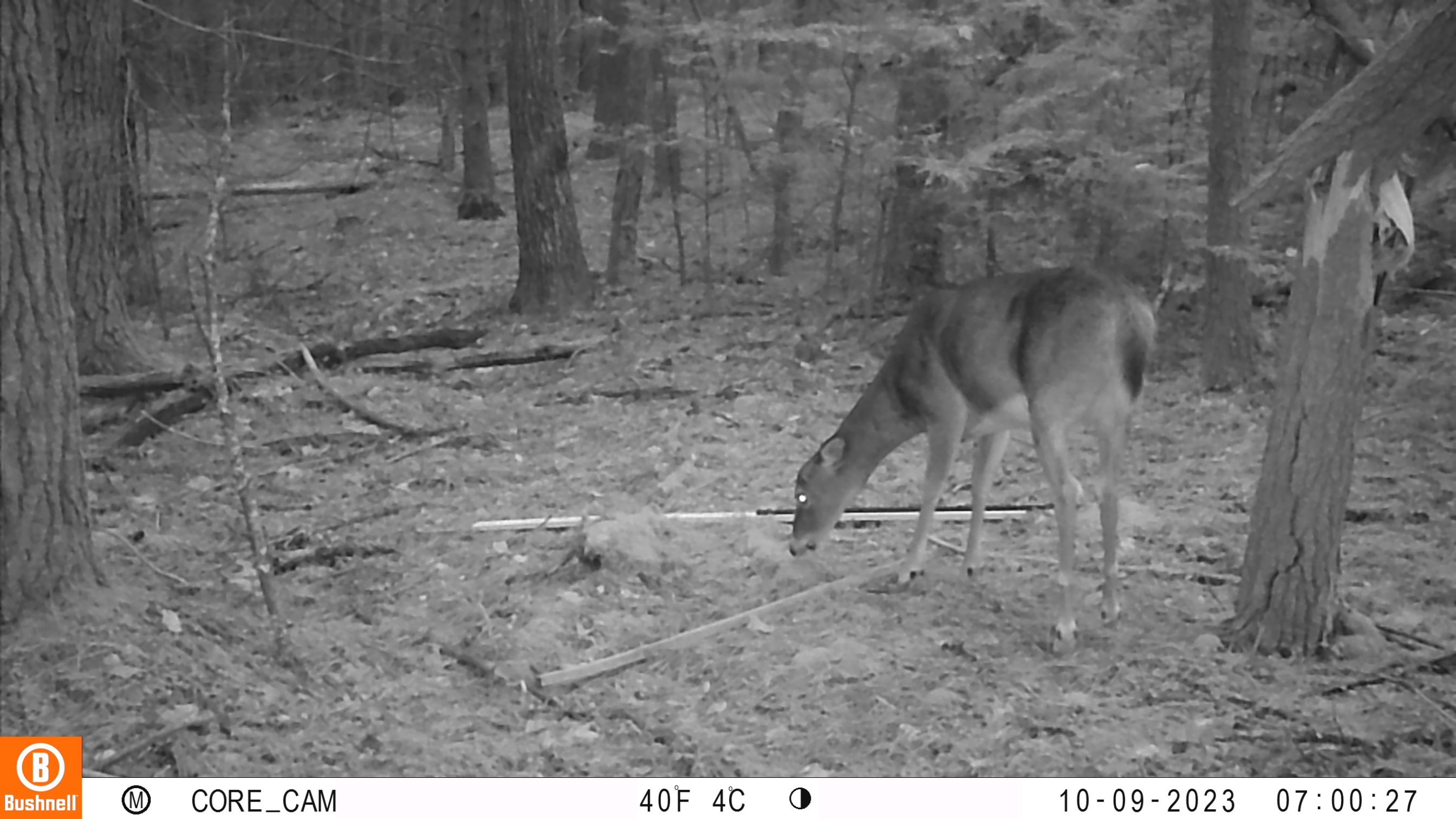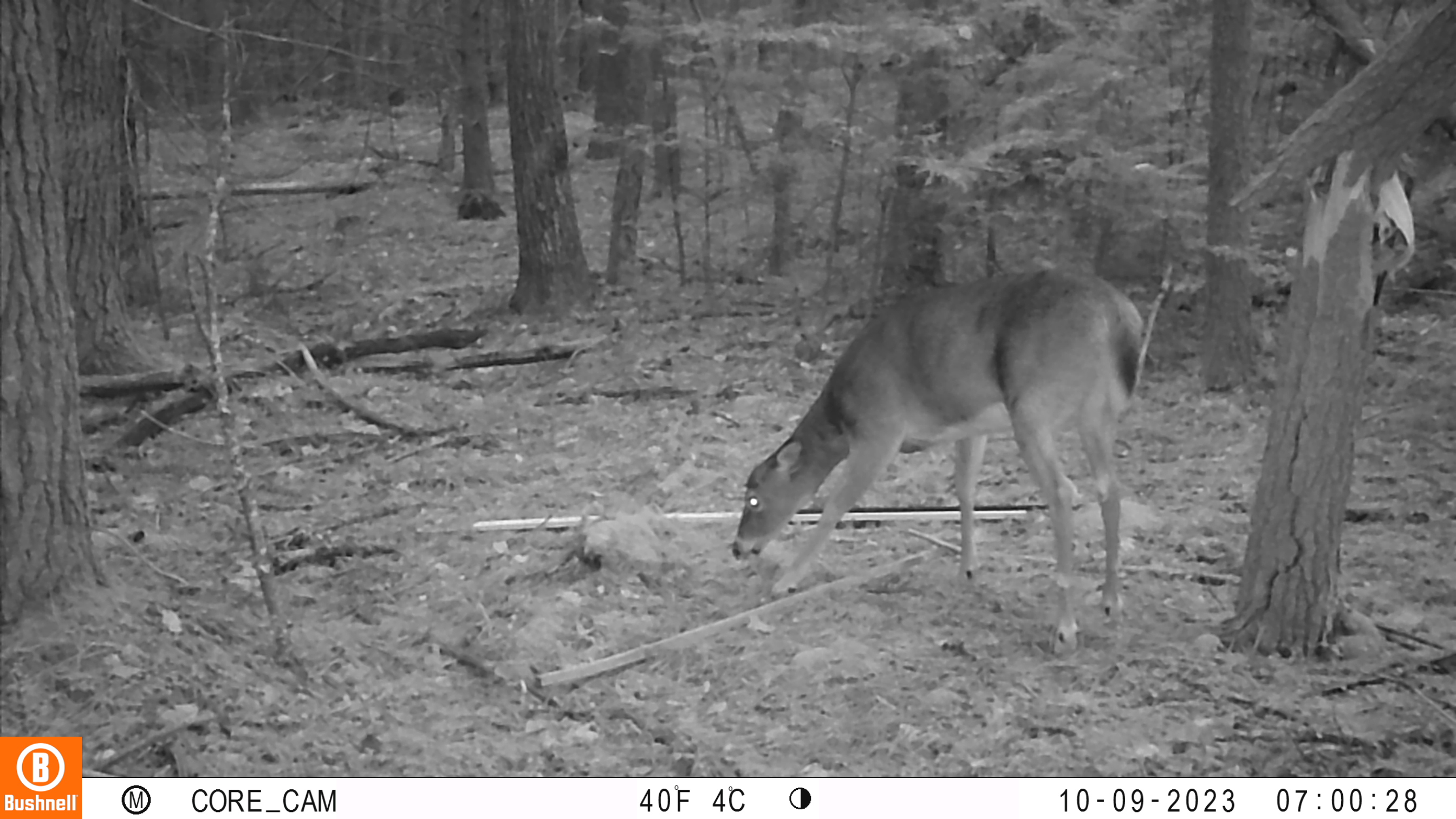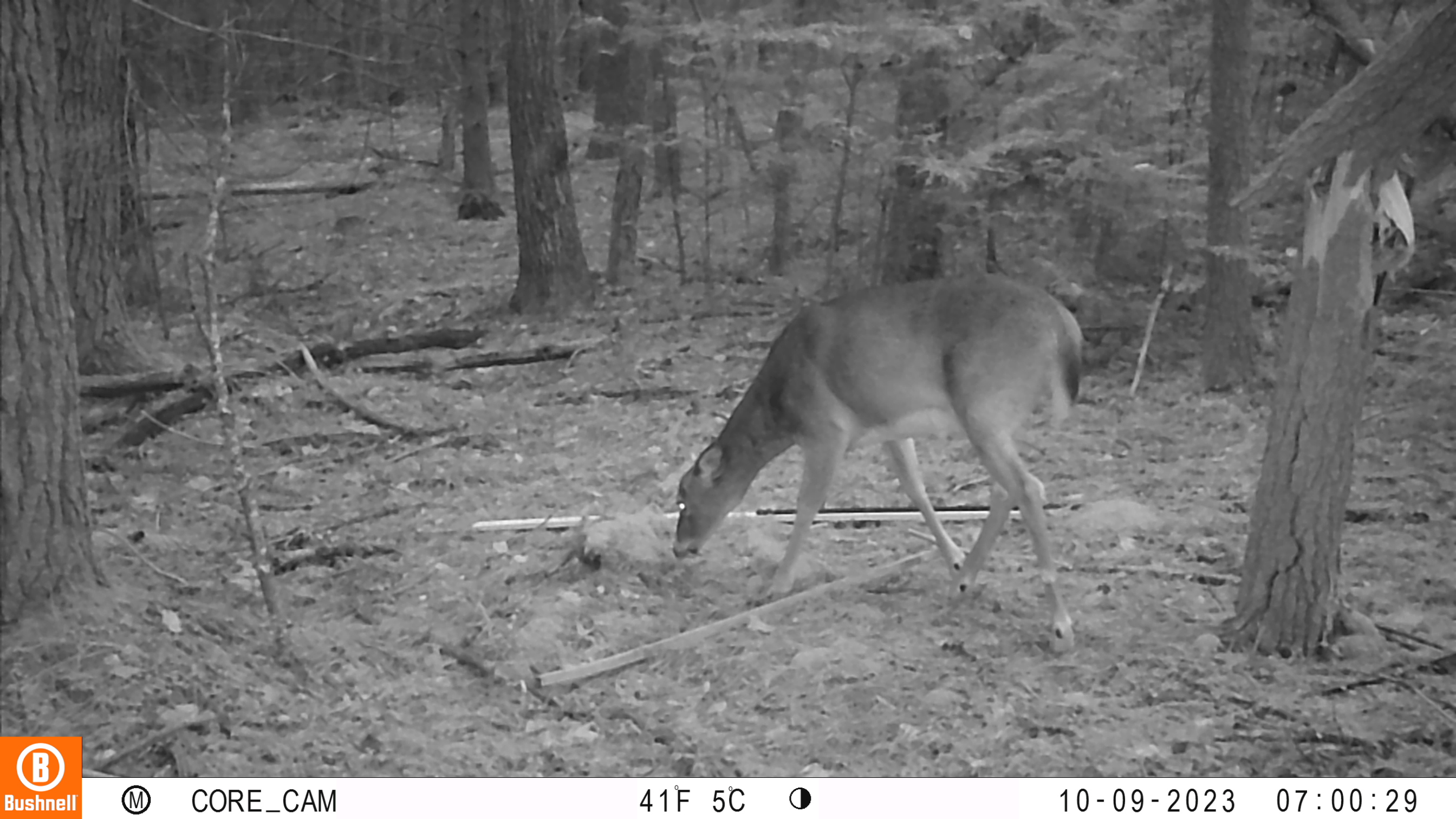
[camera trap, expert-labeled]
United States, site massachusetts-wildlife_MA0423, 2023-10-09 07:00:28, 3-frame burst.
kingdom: Animalia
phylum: Chordata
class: Mammalia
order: Artiodactyla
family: Cervidae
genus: Odocoileus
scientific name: Odocoileus virginianus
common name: white-tailed deer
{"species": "white-tailed deer (Odocoileus virginianus)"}